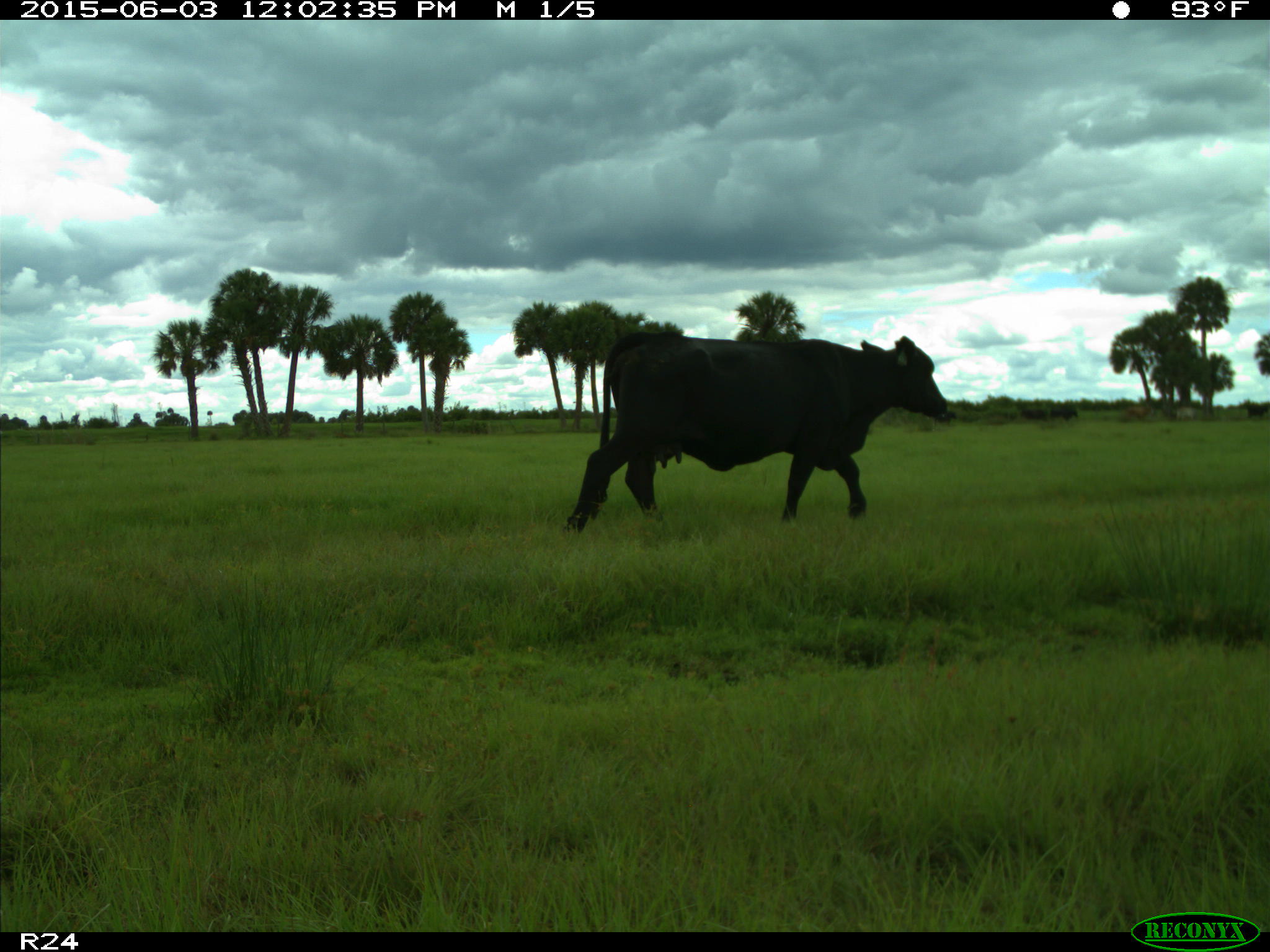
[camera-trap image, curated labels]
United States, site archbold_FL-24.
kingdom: Animalia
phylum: Chordata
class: Mammalia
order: Artiodactyla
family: Bovidae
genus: Bos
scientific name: Bos taurus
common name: domestic cow